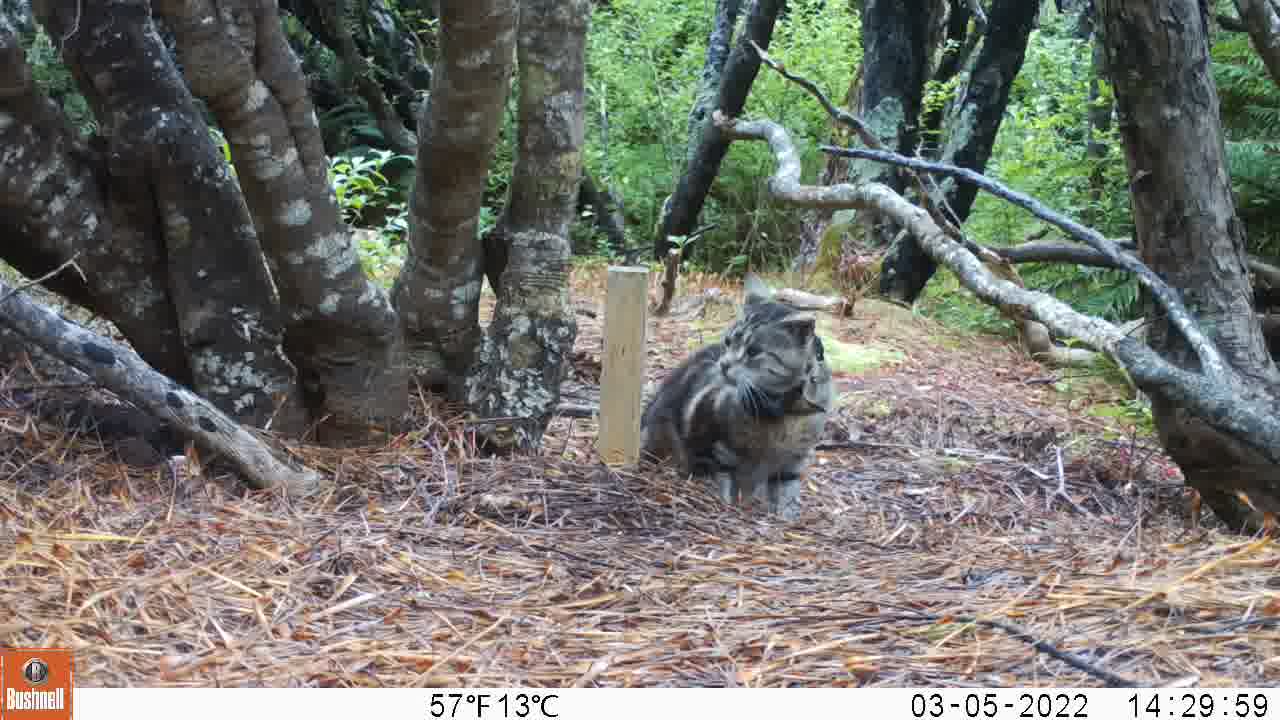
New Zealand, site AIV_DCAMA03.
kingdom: Animalia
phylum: Chordata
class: Mammalia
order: Carnivora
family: Felidae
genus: Felis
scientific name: Felis catus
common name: domestic cat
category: cat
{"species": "cat (domestic cat) (Felis catus)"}